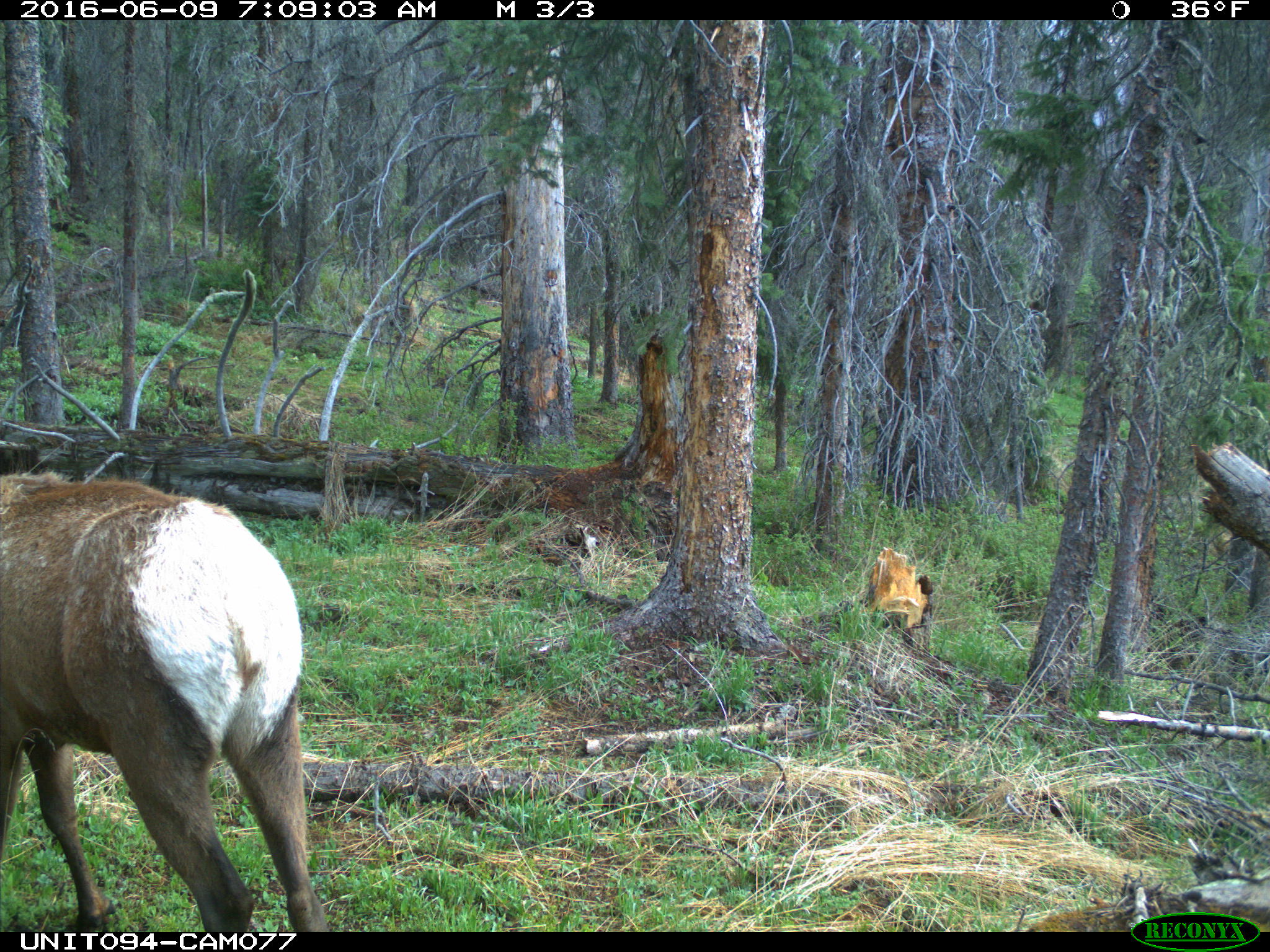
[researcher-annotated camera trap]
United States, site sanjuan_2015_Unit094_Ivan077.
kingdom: Animalia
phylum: Chordata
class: Mammalia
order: Artiodactyla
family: Cervidae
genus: Cervus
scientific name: Cervus elaphus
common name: red deer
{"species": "Cervus elaphus (red deer)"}